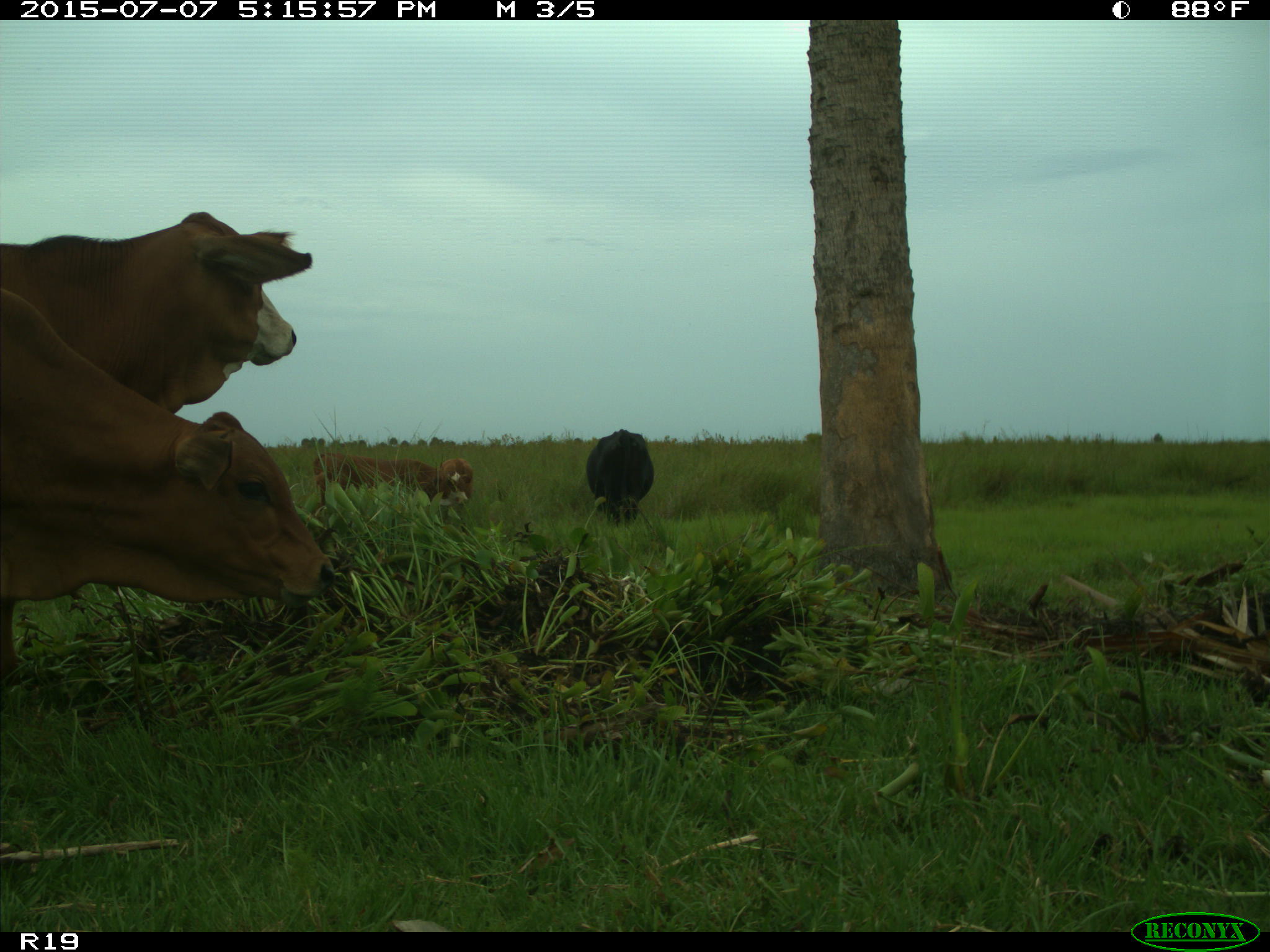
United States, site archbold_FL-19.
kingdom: Animalia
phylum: Chordata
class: Mammalia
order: Artiodactyla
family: Bovidae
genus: Bos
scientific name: Bos taurus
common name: domestic cow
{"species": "Bos taurus (domestic cow)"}